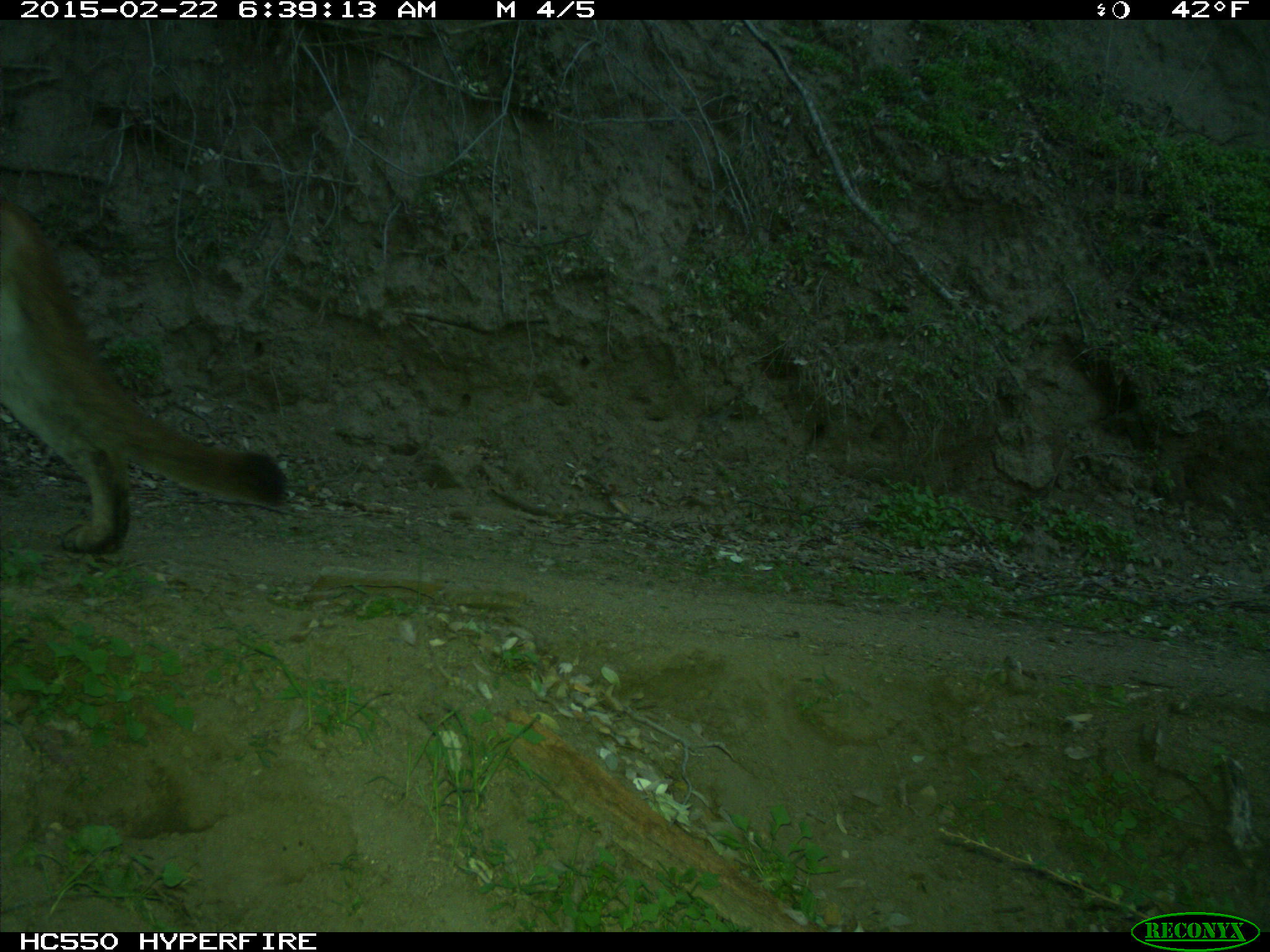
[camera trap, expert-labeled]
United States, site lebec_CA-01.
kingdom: Animalia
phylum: Chordata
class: Mammalia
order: Carnivora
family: Felidae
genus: Puma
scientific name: Puma concolor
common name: mountain lion